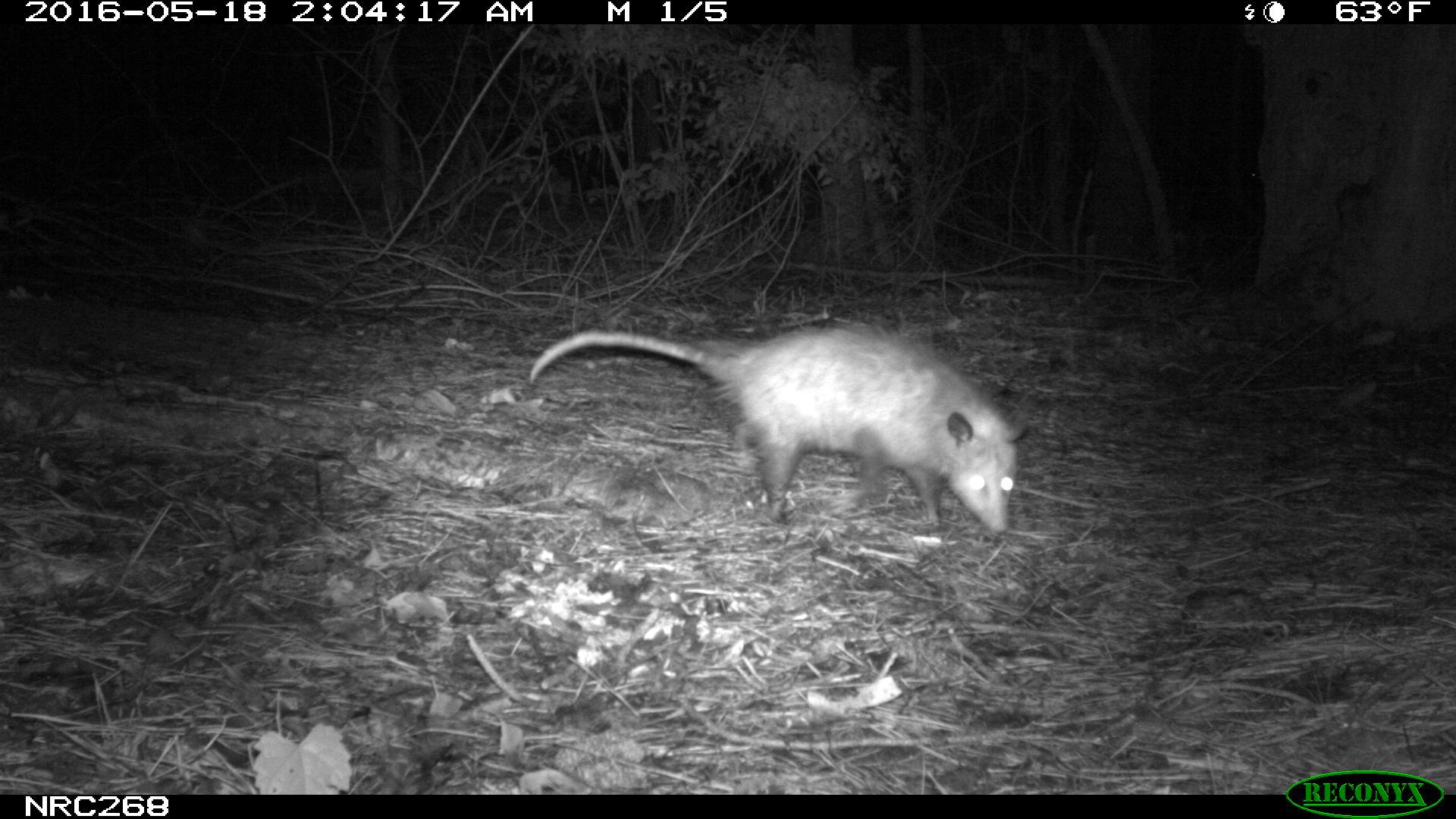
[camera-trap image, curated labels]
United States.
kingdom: Animalia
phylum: Chordata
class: Mammalia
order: Didelphimorphia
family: Didelphidae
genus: Didelphis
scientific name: Didelphis virginiana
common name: virginia opossum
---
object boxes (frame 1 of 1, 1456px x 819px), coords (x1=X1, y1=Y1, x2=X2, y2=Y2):
Virginia Opossum: (x1=520, y1=313, x2=1036, y2=544)